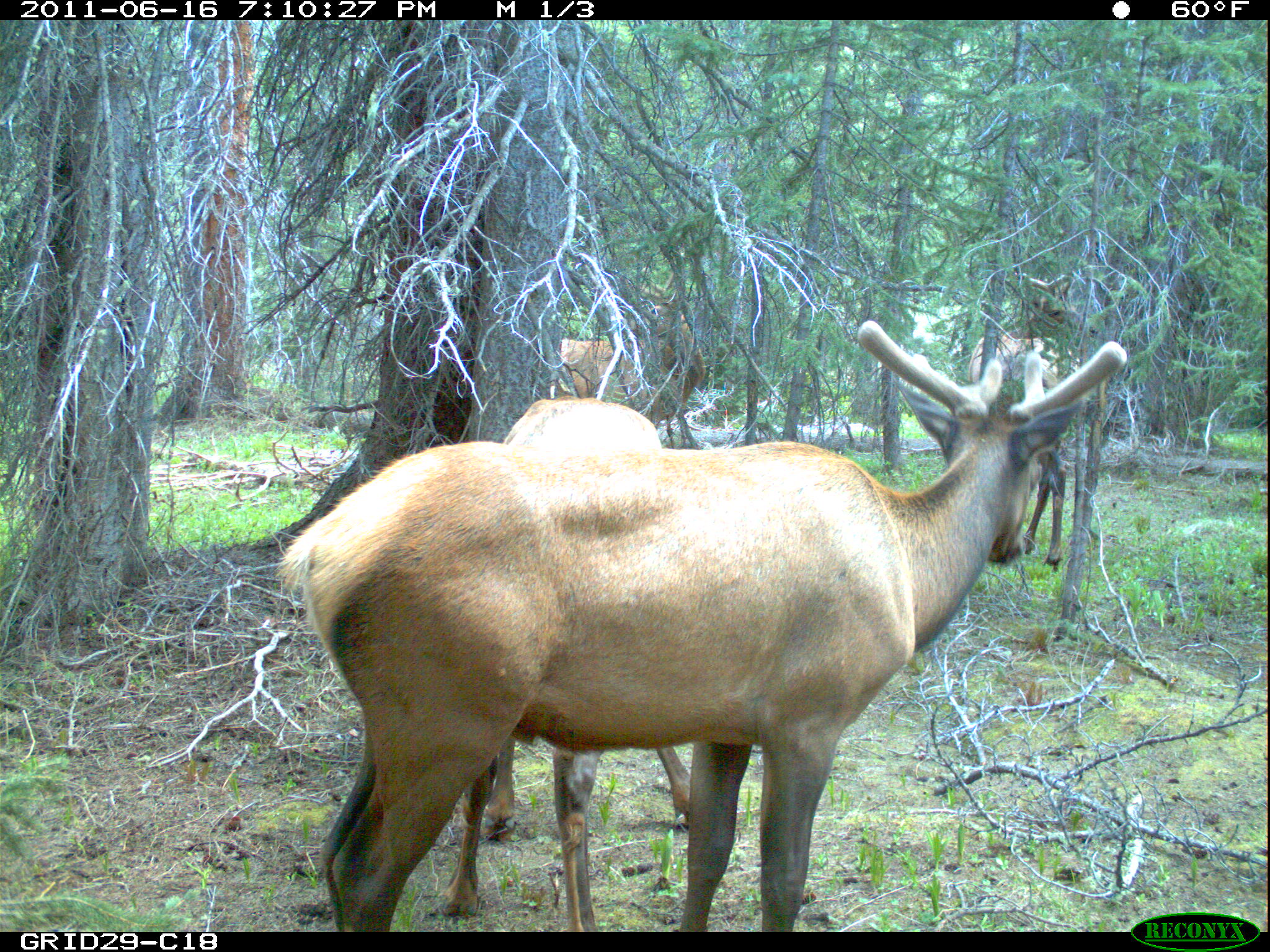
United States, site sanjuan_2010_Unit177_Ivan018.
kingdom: Animalia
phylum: Chordata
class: Mammalia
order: Artiodactyla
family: Cervidae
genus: Cervus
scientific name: Cervus elaphus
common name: red deer